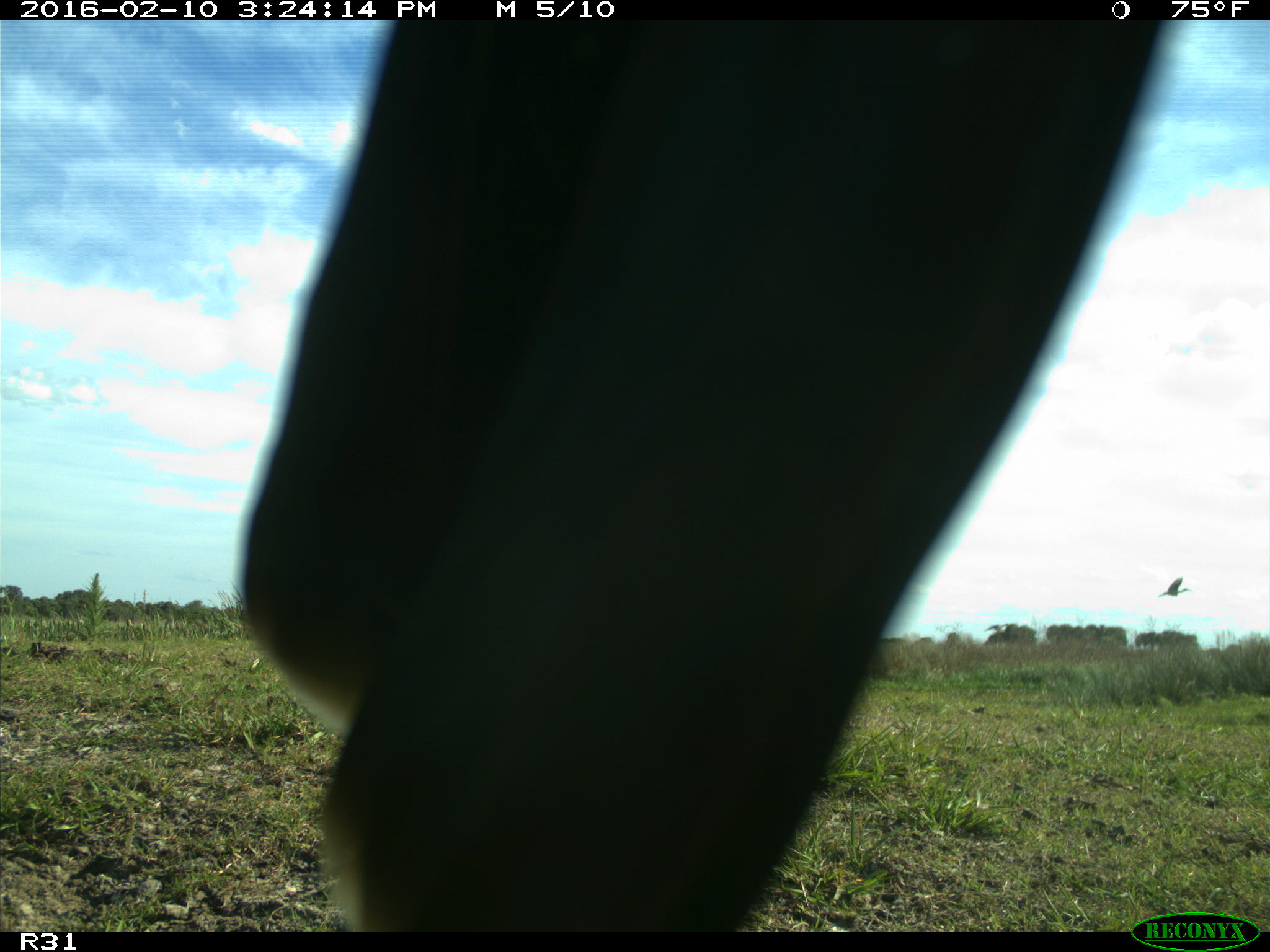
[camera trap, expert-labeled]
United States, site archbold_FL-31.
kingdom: Animalia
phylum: Chordata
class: Aves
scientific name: Aves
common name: birds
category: unidentified bird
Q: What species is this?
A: Unidentified bird (birds) (Aves).